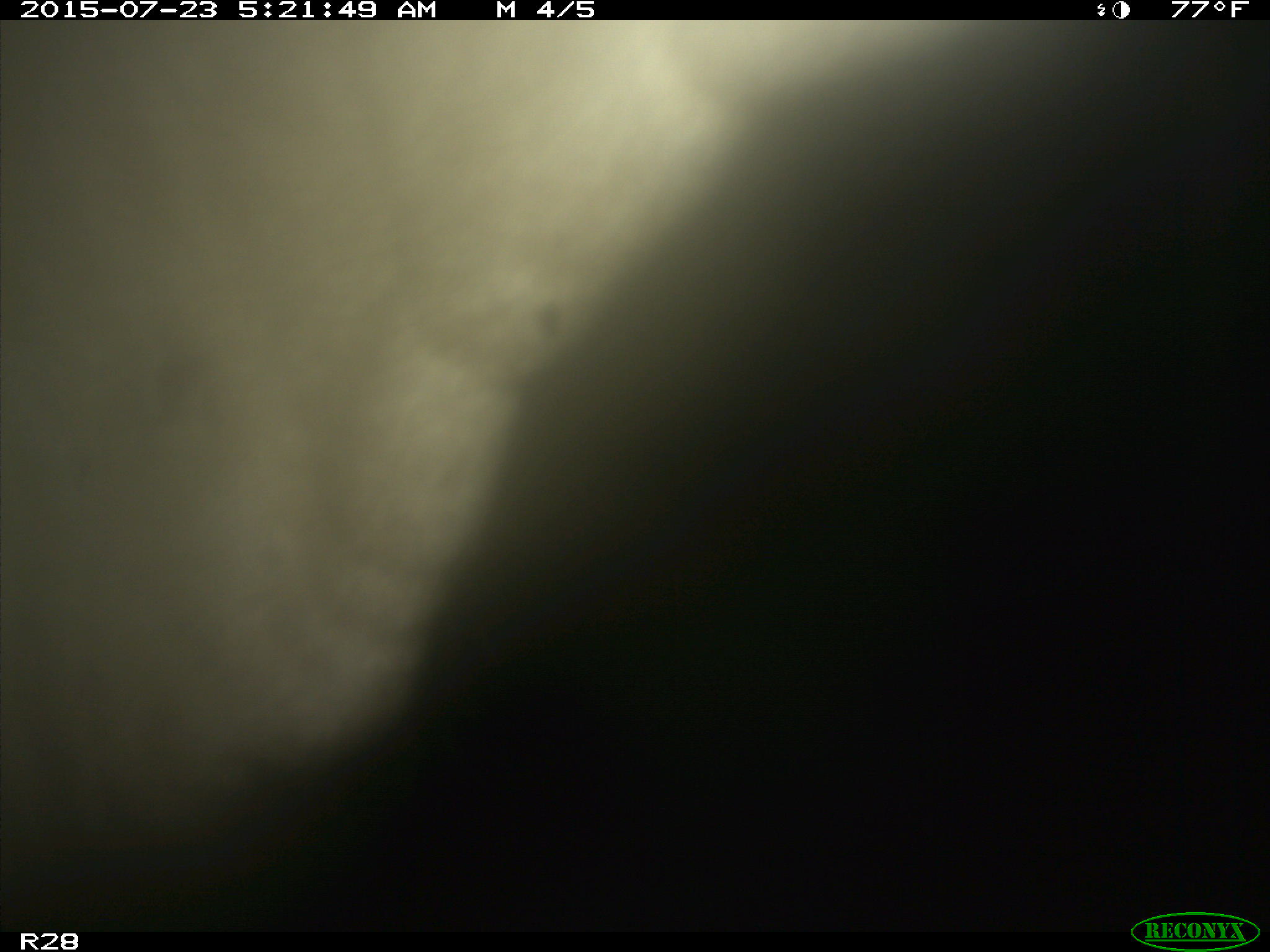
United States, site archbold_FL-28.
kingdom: Animalia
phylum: Chordata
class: Mammalia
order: Artiodactyla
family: Bovidae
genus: Bos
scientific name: Bos taurus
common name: domestic cow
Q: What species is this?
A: Bos taurus (domestic cow).